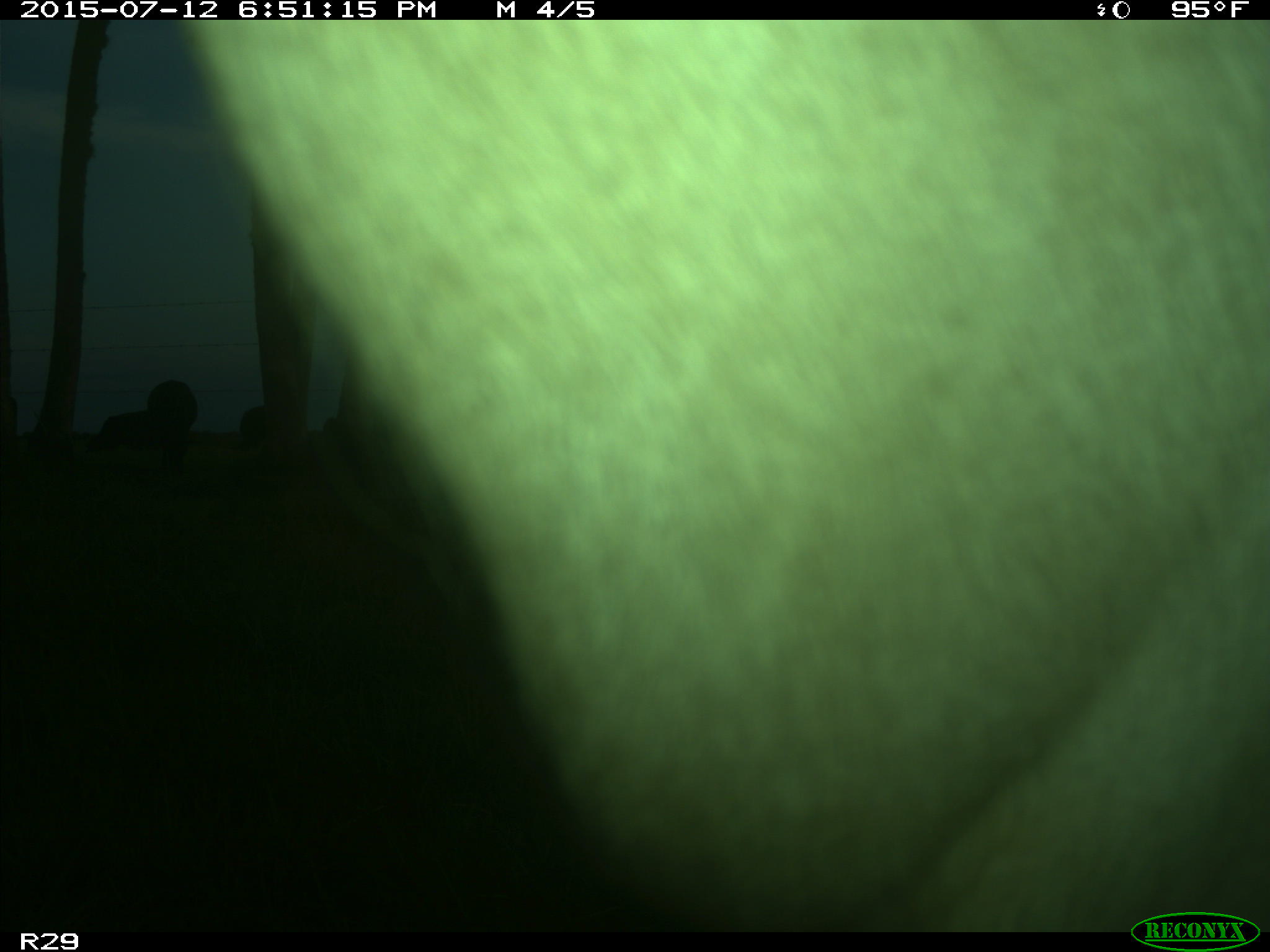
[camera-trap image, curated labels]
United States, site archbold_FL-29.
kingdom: Animalia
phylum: Chordata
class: Mammalia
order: Artiodactyla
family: Bovidae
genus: Bos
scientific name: Bos taurus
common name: domestic cow